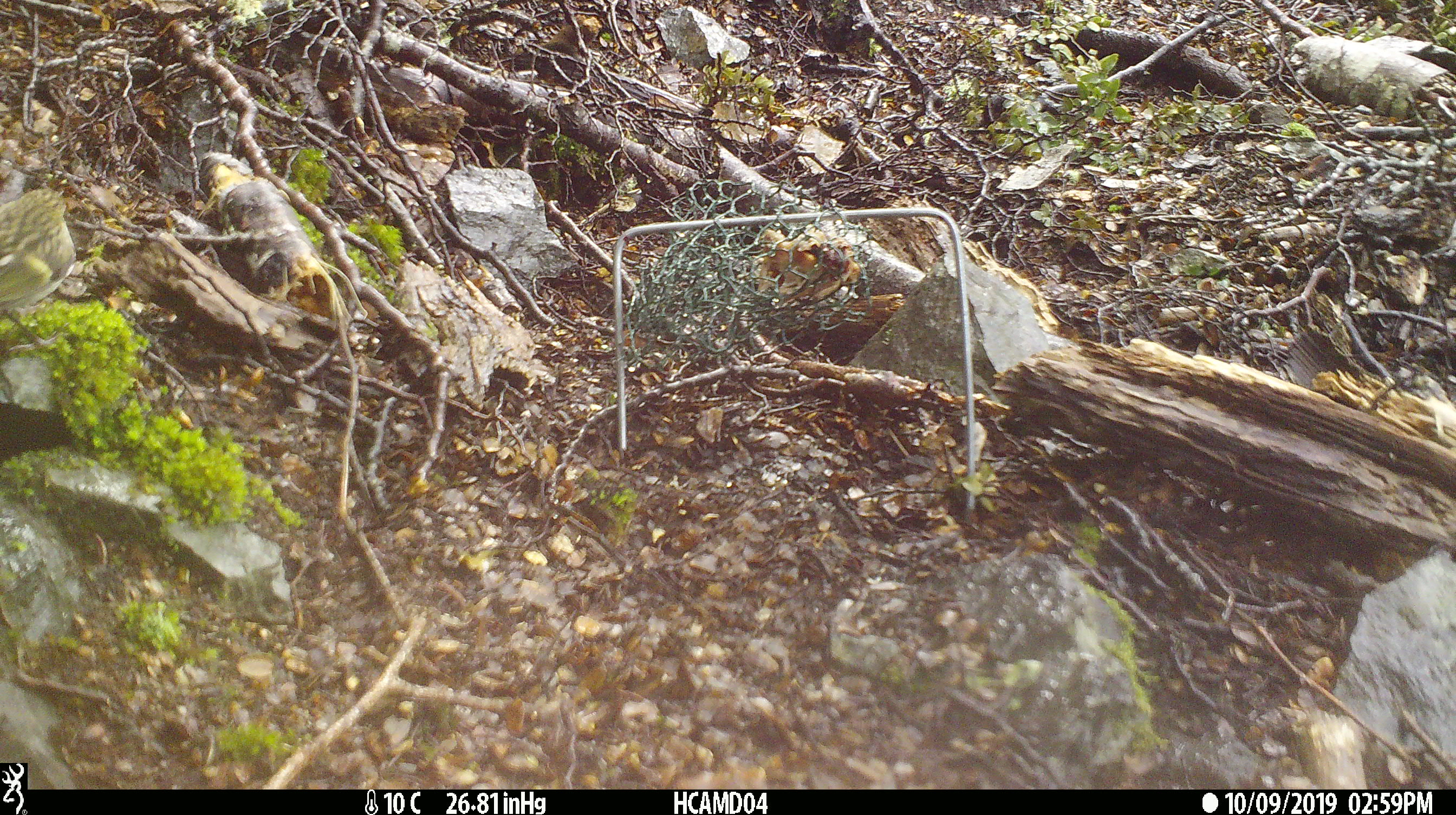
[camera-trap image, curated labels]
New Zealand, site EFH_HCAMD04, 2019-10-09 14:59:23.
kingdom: Animalia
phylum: Chordata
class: Aves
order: Passeriformes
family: Acanthisittidae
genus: Acanthisitta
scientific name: Acanthisitta chloris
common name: rifleman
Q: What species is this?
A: Rifleman (Acanthisitta chloris).